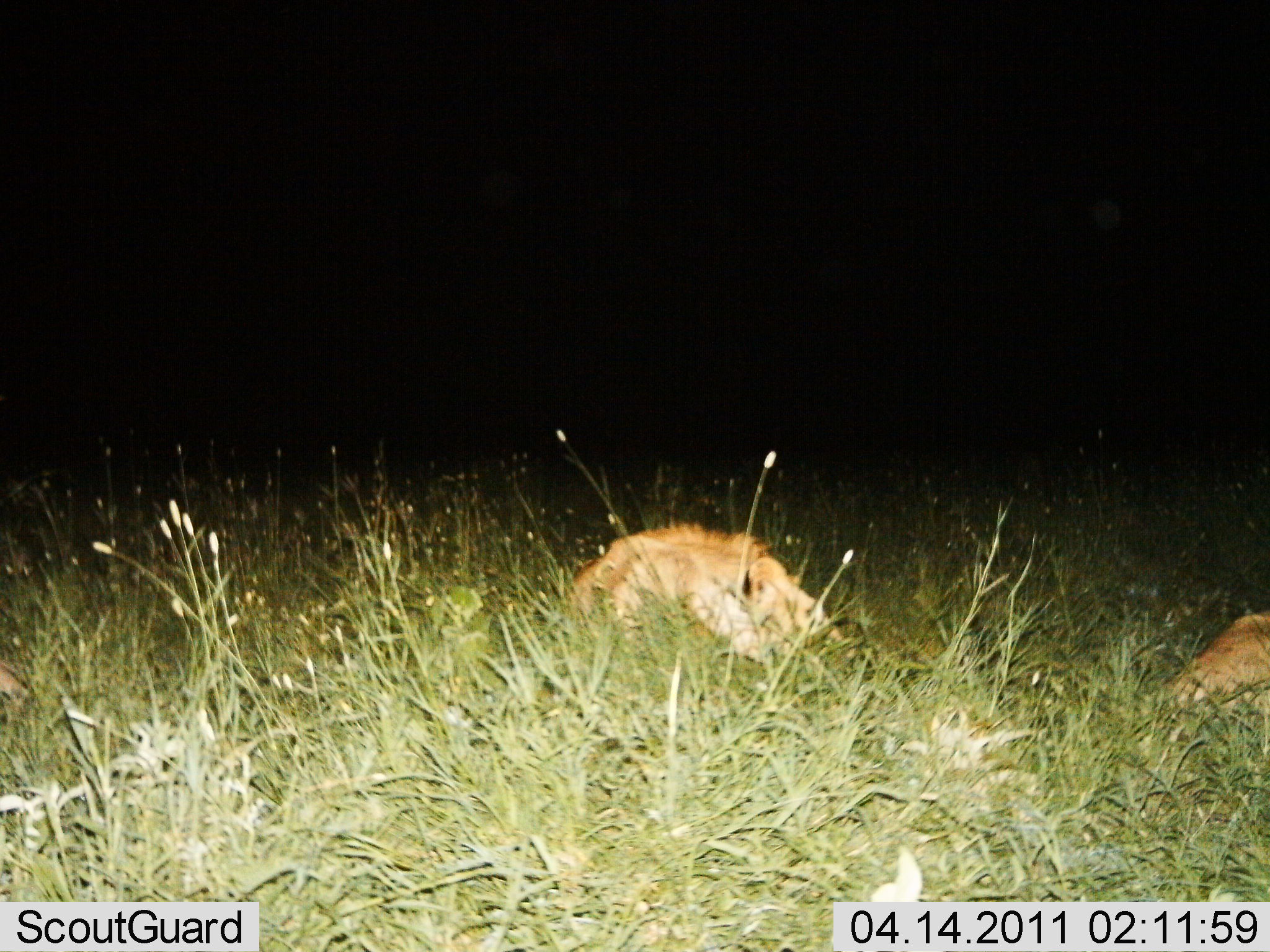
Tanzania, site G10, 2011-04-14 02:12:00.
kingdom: Animalia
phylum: Chordata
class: Mammalia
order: Carnivora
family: Felidae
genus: Panthera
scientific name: Panthera leo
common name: lion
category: lionfemale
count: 2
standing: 0%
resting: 92%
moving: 8%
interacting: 0%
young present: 8%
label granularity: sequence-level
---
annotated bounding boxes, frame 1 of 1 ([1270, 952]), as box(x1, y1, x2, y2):
animal: box(566, 517, 838, 679); box(1148, 602, 1270, 761)